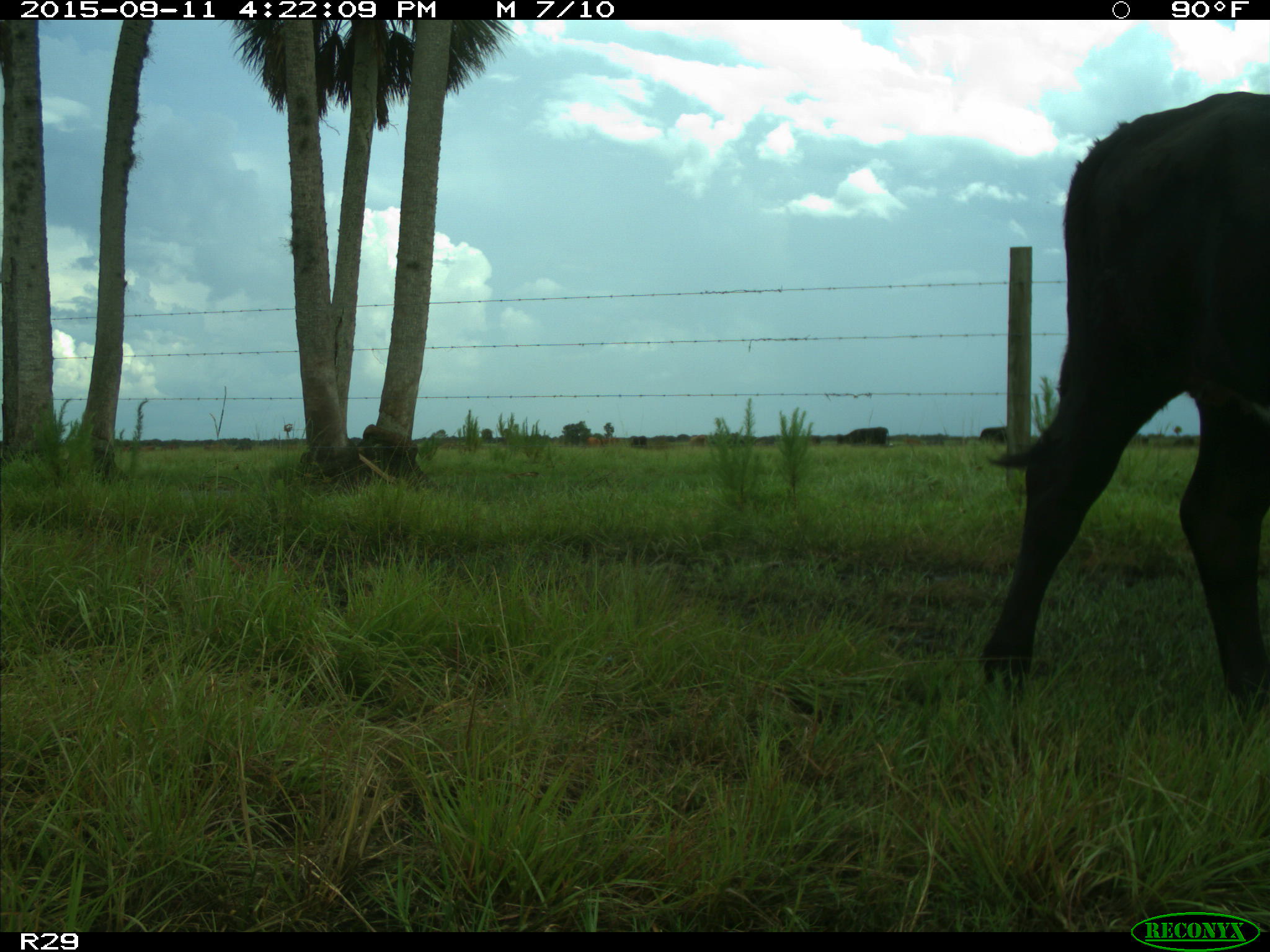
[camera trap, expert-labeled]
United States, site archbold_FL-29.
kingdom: Animalia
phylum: Chordata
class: Mammalia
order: Artiodactyla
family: Bovidae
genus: Bos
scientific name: Bos taurus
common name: domestic cow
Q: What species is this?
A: Bos taurus (domestic cow).